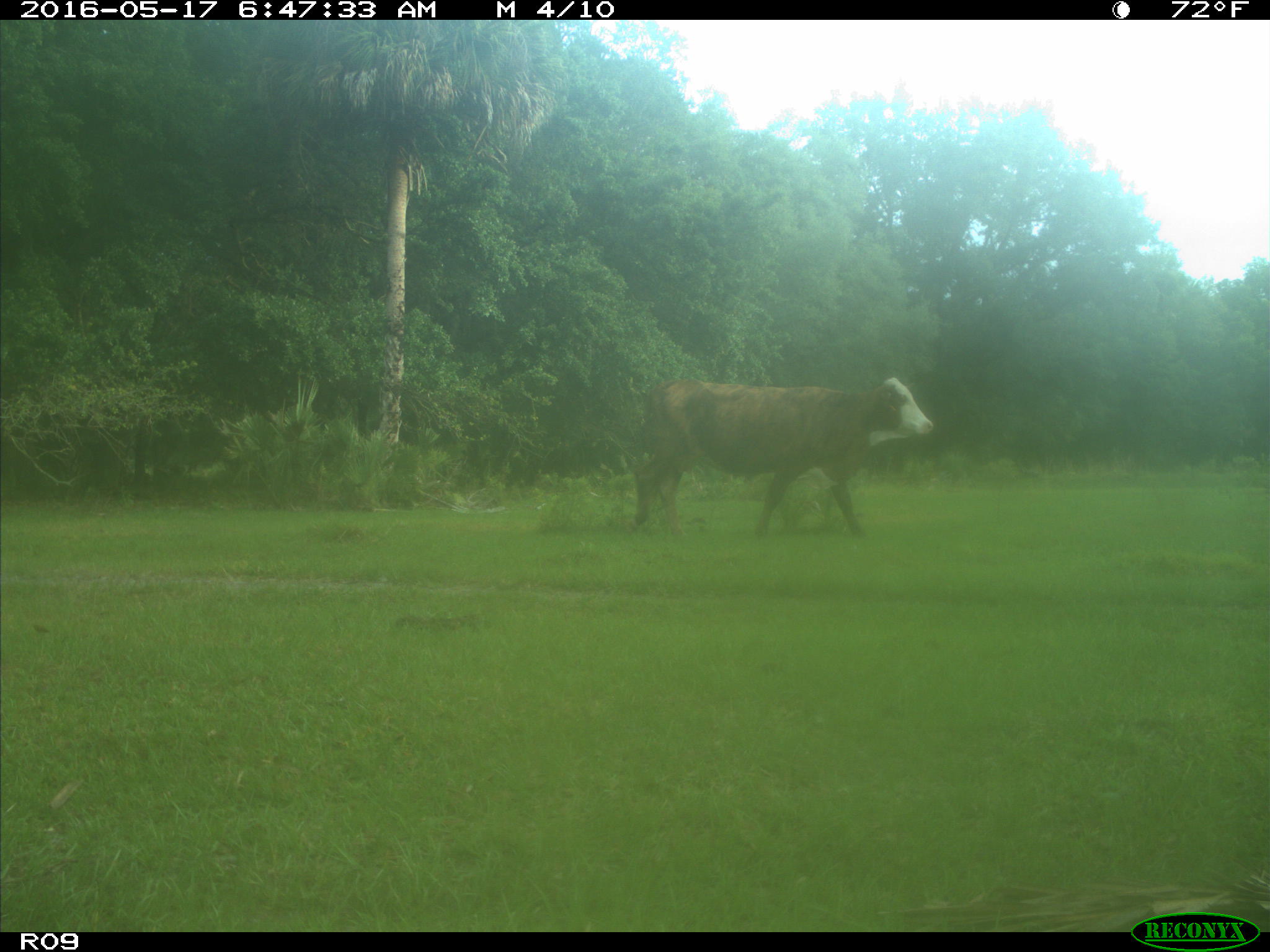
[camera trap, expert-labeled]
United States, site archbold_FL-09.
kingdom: Animalia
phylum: Chordata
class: Mammalia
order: Artiodactyla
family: Bovidae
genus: Bos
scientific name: Bos taurus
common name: domestic cow